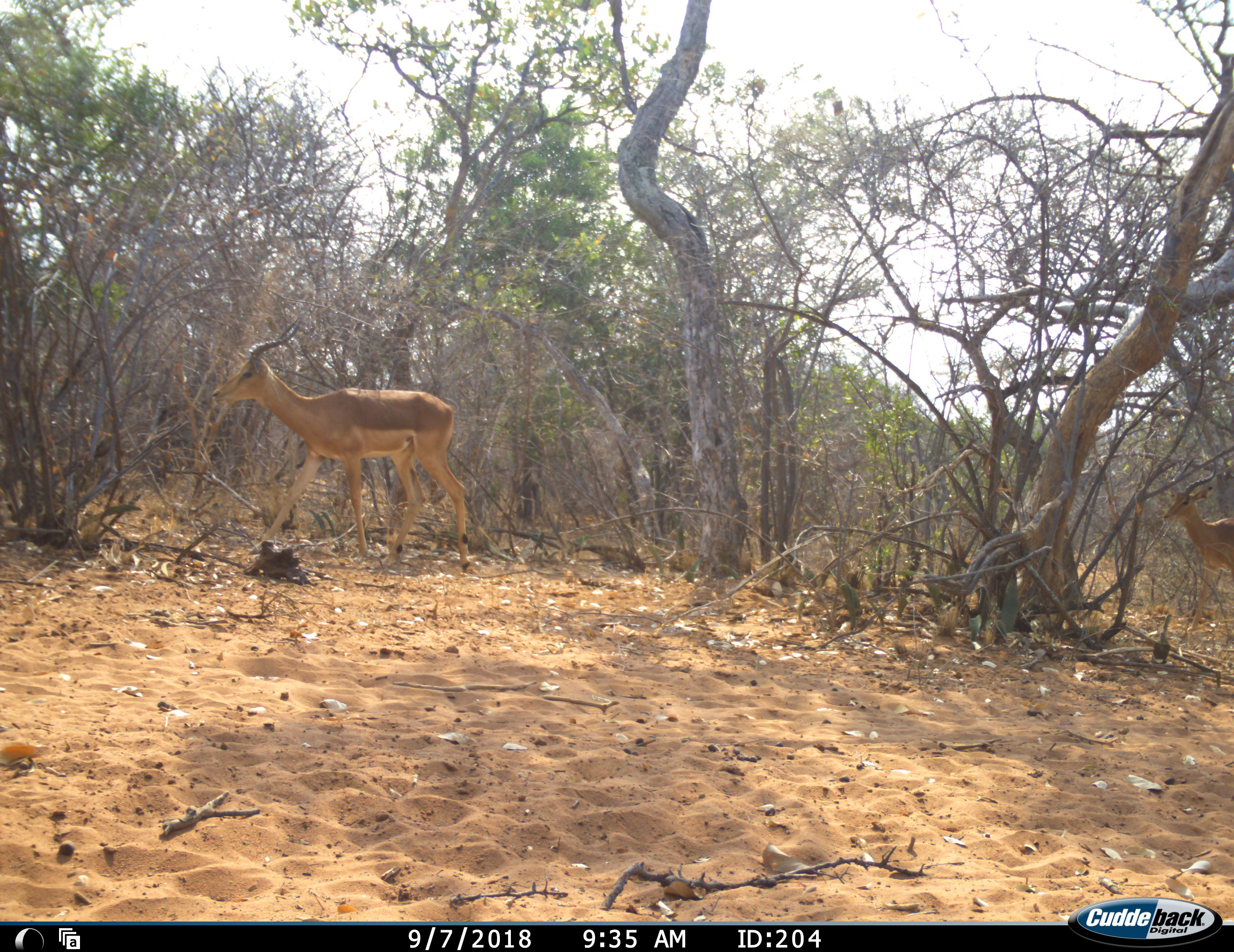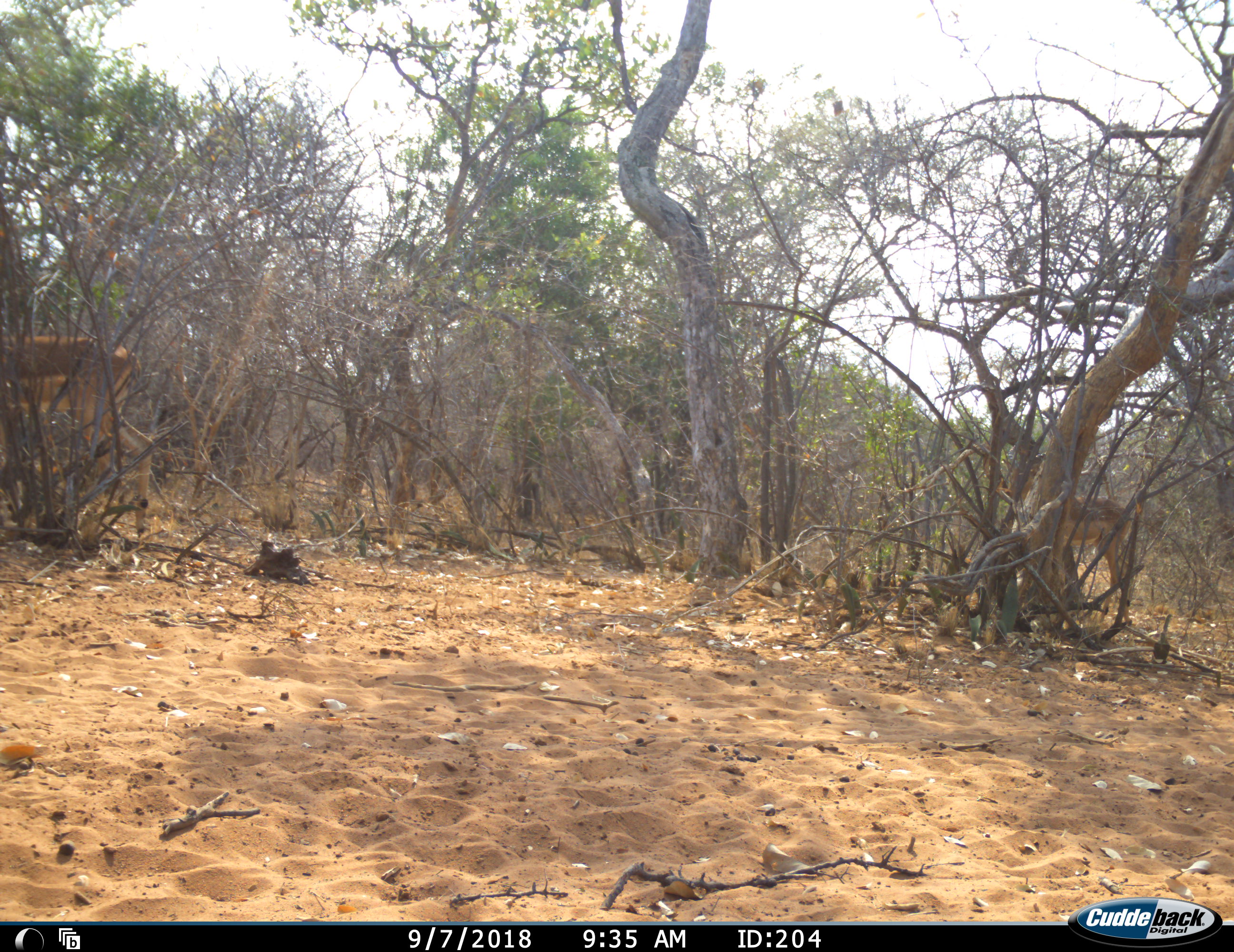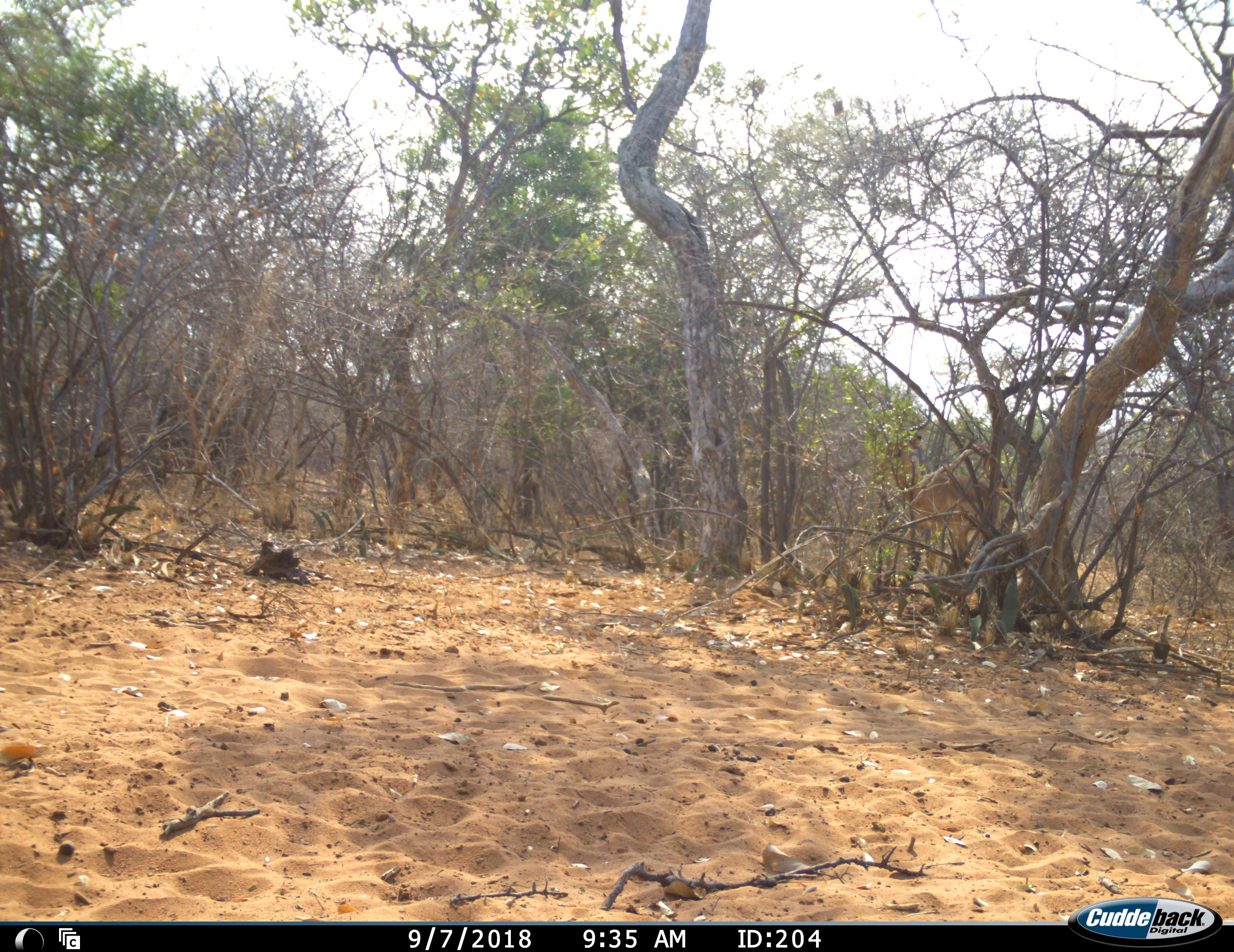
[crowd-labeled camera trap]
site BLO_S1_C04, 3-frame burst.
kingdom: Animalia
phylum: Chordata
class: Mammalia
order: Artiodactyla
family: Bovidae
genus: Aepyceros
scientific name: Aepyceros melampus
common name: impala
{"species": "impala (Aepyceros melampus)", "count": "2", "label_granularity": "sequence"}